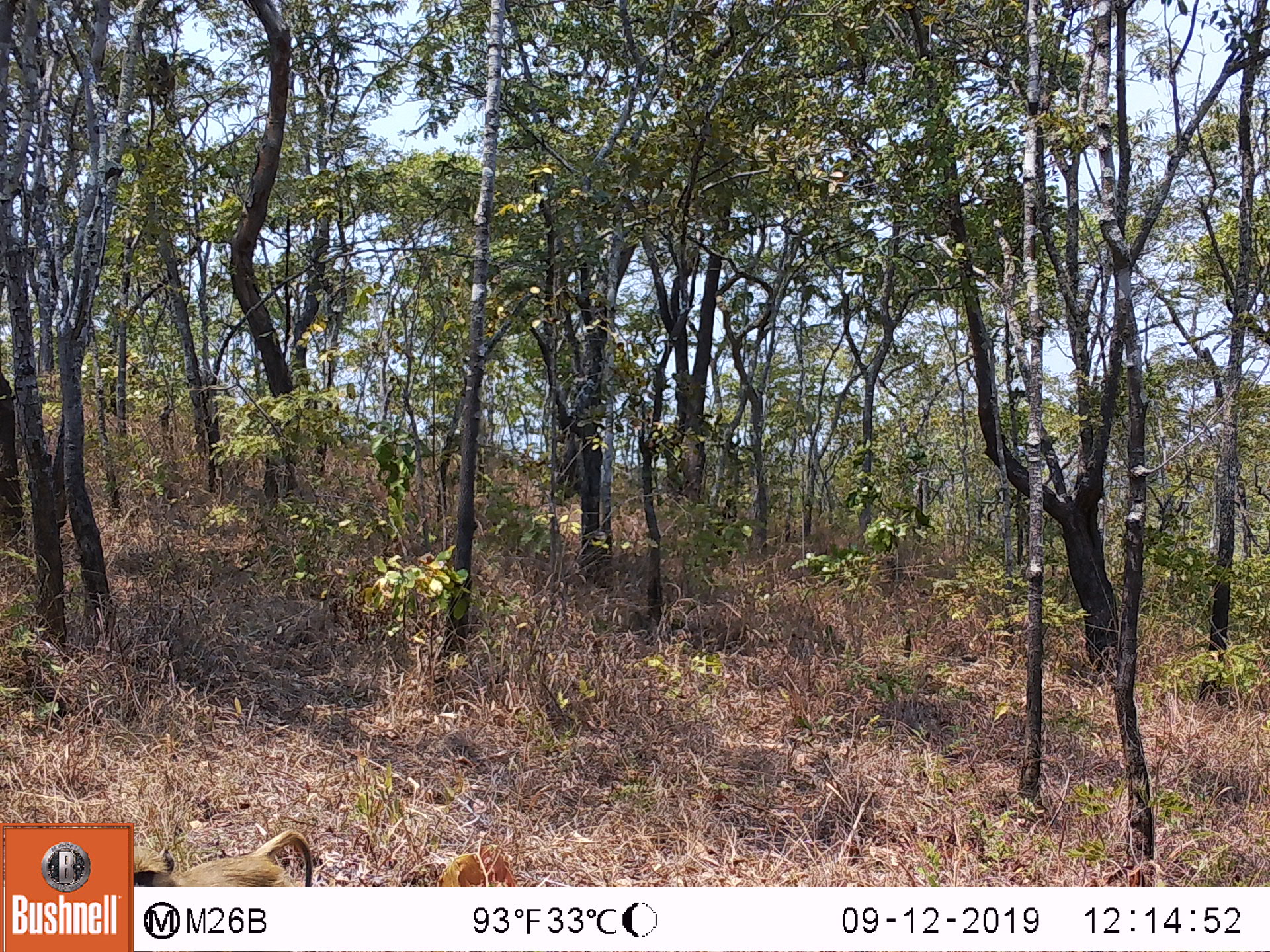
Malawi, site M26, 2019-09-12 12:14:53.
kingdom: Animalia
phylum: Chordata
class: Mammalia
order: Primates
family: Cercopithecidae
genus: Papio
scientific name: Papio cynocephalus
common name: yellow baboon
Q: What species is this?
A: Yellow baboon (Papio cynocephalus).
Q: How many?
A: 1.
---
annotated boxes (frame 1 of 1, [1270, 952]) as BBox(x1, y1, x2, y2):
yellow baboon: BBox(137, 828, 312, 883)